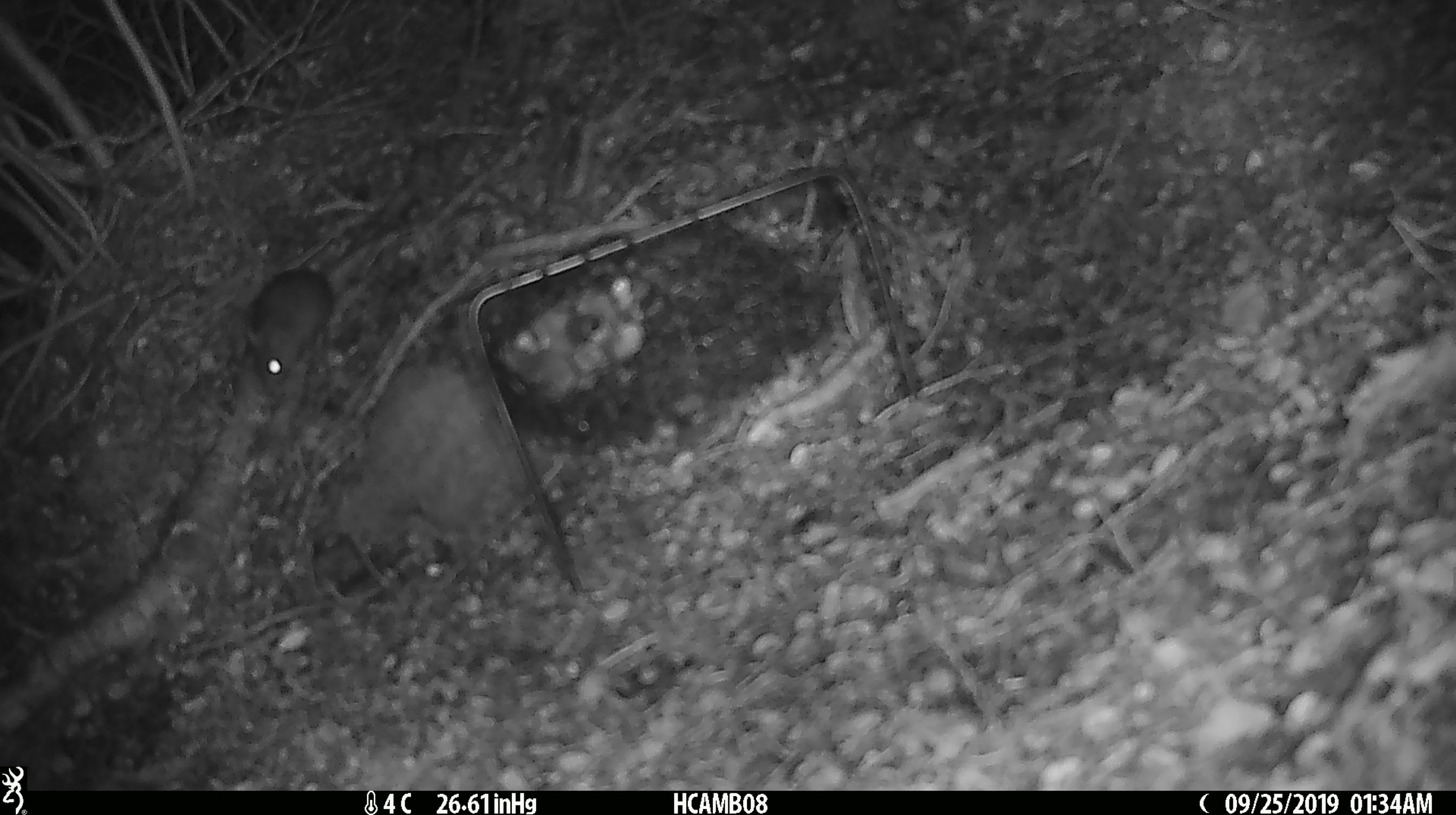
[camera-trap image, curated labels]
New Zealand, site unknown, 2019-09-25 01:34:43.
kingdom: Animalia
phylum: Chordata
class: Mammalia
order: Rodentia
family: Muridae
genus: Mus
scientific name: Mus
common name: mouse